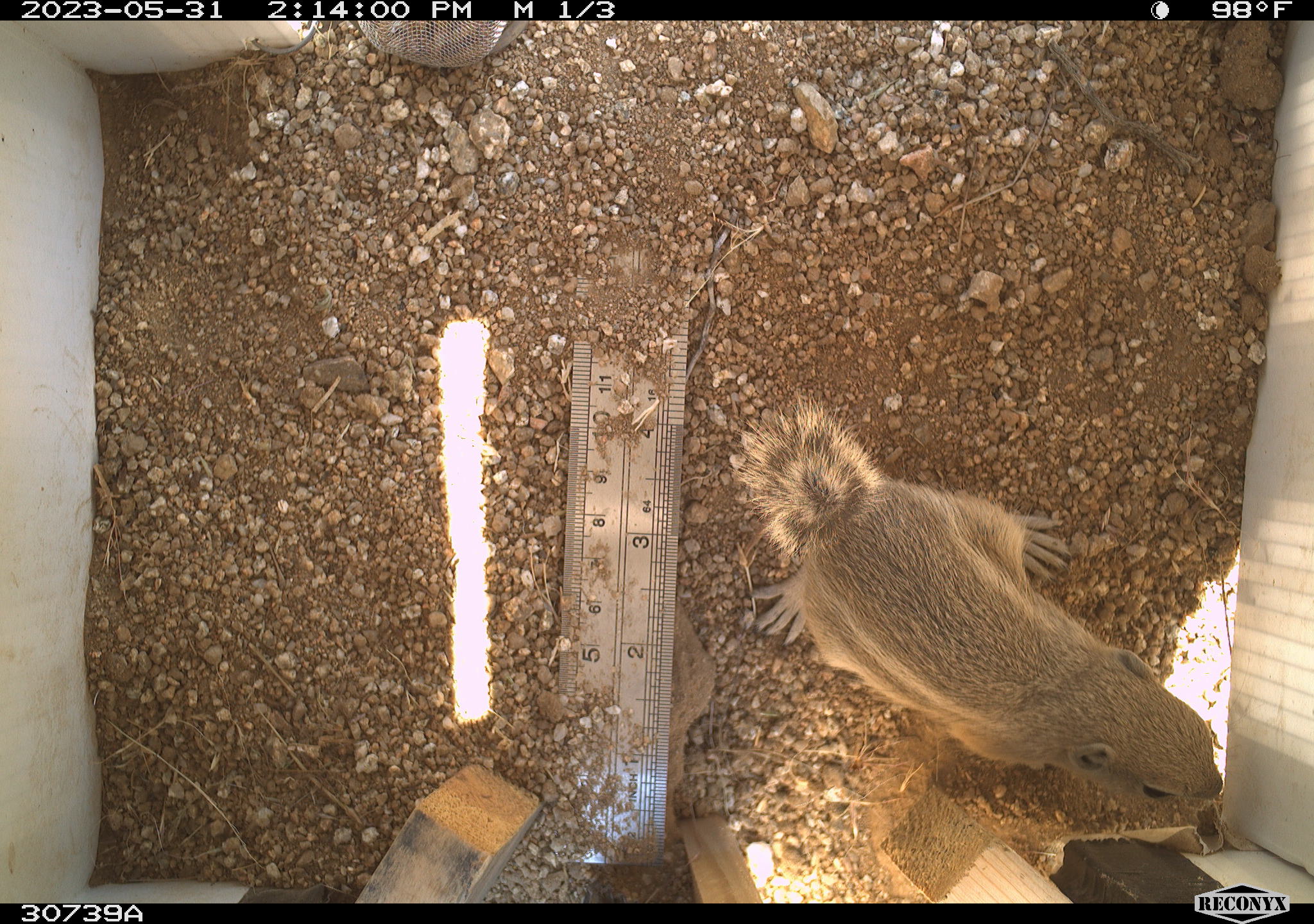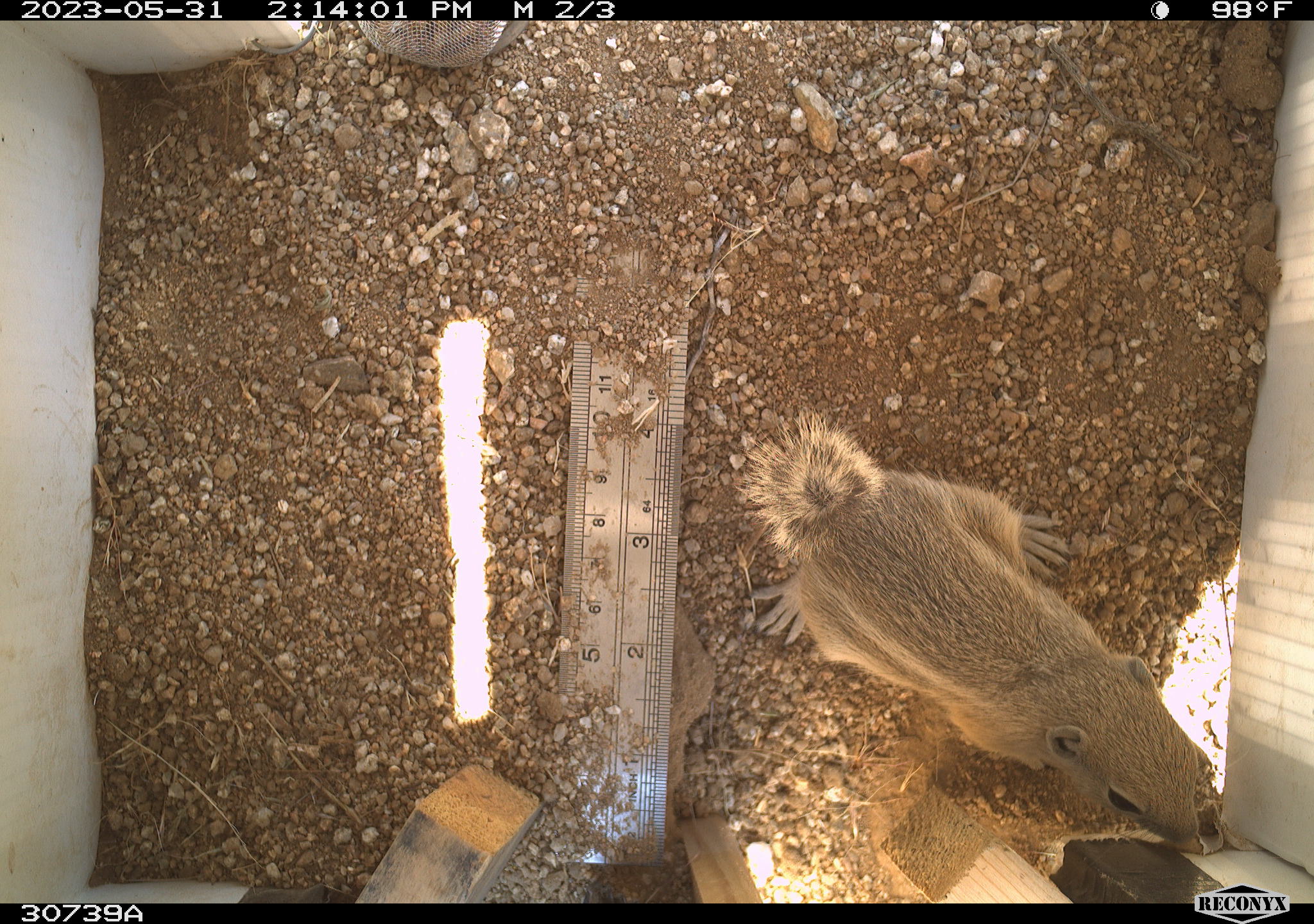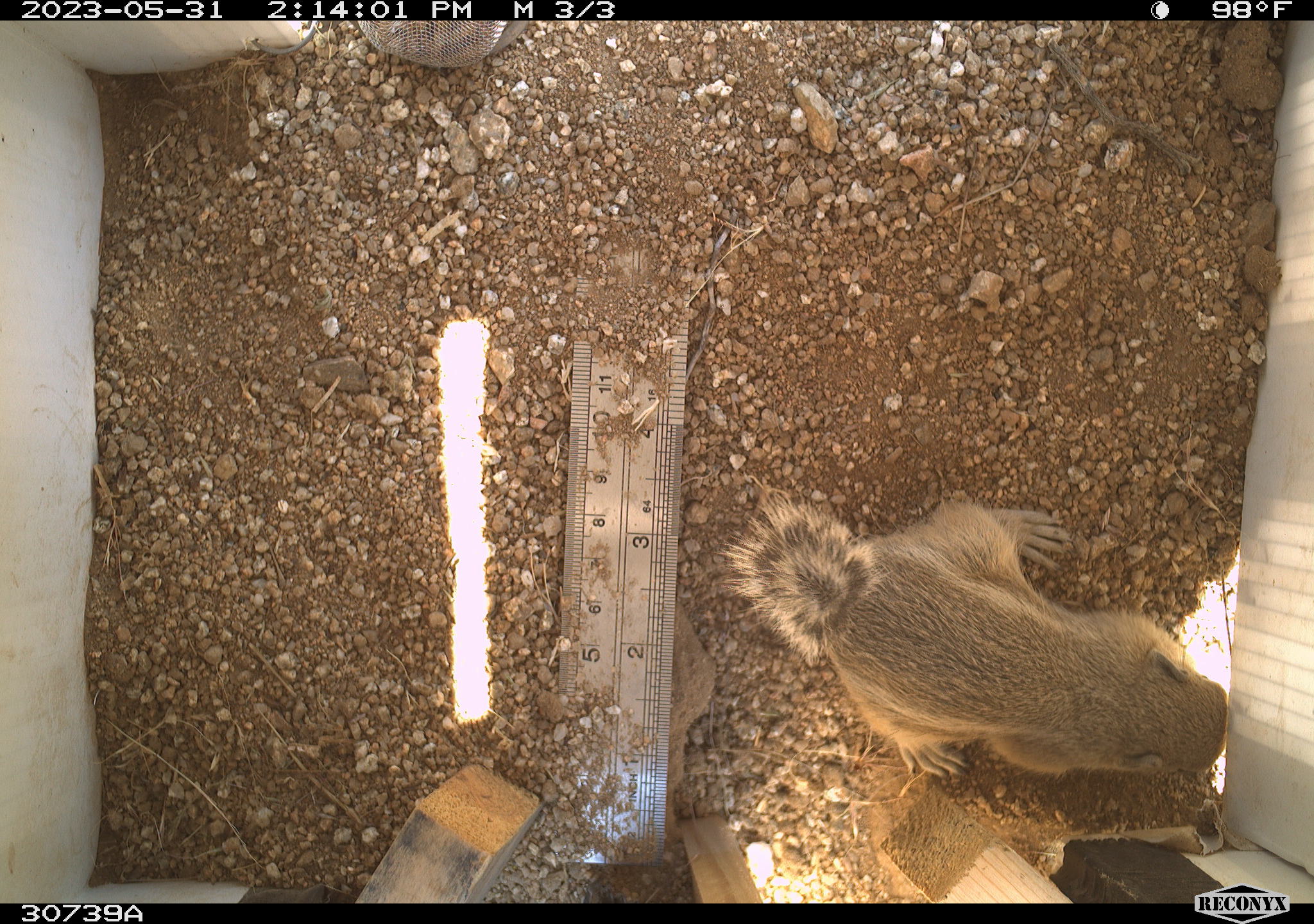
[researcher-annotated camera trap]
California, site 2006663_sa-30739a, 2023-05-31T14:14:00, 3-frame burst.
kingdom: Animalia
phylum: Chordata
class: Mammalia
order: Rodentia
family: Sciuridae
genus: Ammospermophilus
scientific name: Ammospermophilus leucurus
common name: white-tailed antelope squirrel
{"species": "white-tailed antelope squirrel (Ammospermophilus leucurus)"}